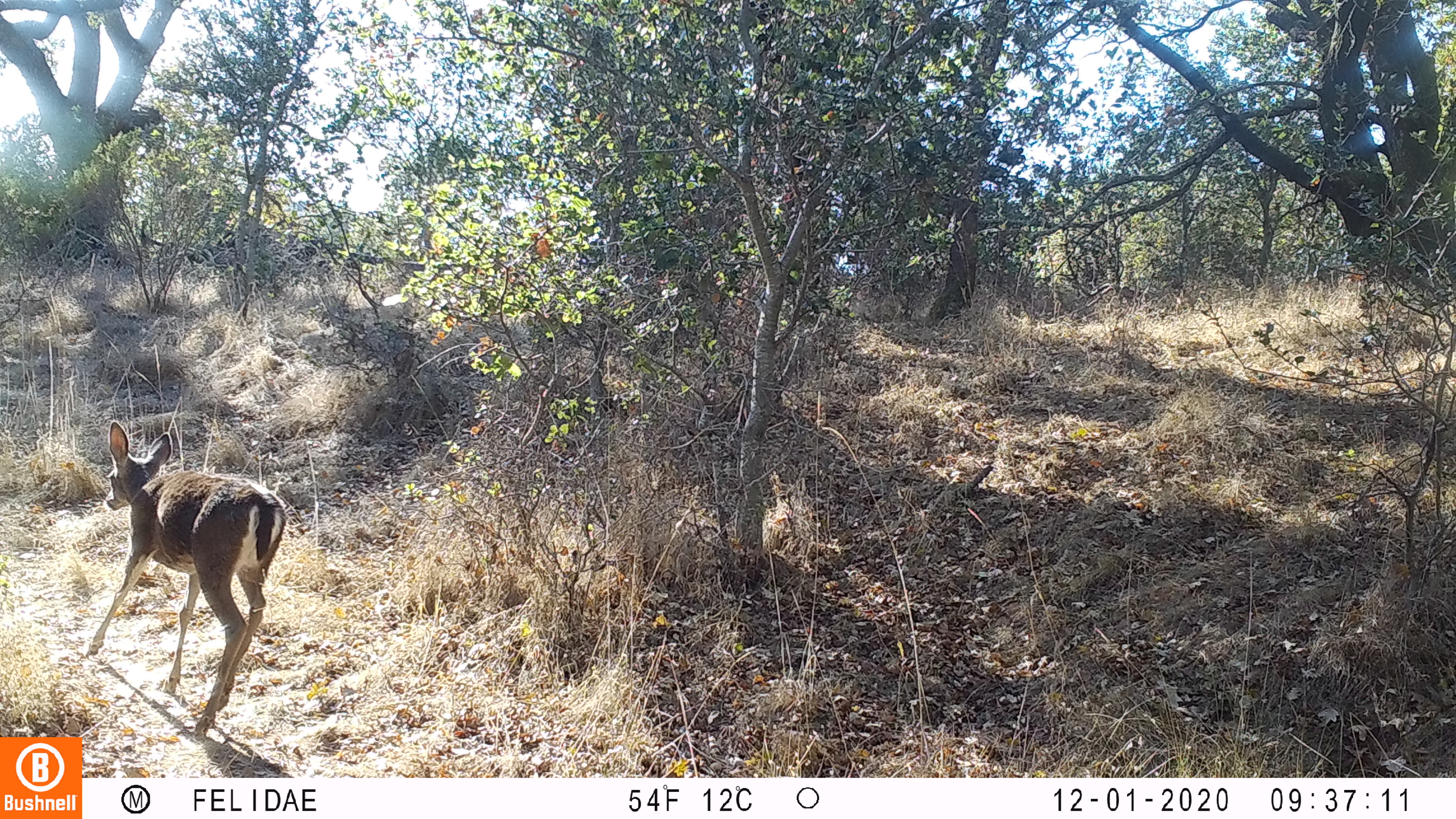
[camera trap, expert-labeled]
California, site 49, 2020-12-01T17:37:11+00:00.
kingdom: Animalia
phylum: Chordata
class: Mammalia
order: Artiodactyla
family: Cervidae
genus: Odocoileus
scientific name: Odocoileus hemionus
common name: mule deer